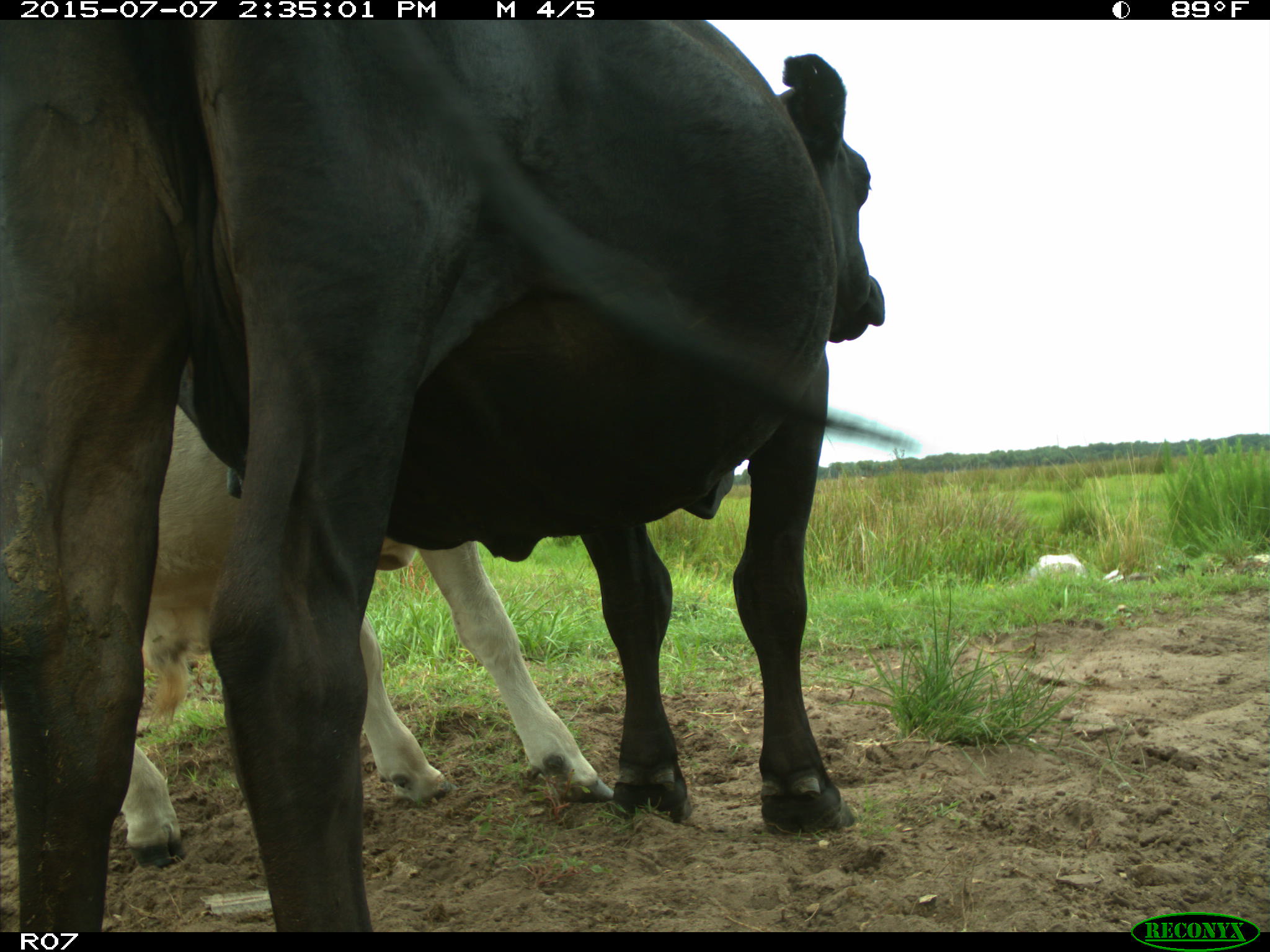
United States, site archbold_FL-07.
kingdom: Animalia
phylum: Chordata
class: Mammalia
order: Artiodactyla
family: Bovidae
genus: Bos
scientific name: Bos taurus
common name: domestic cow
Bos taurus (domestic cow).